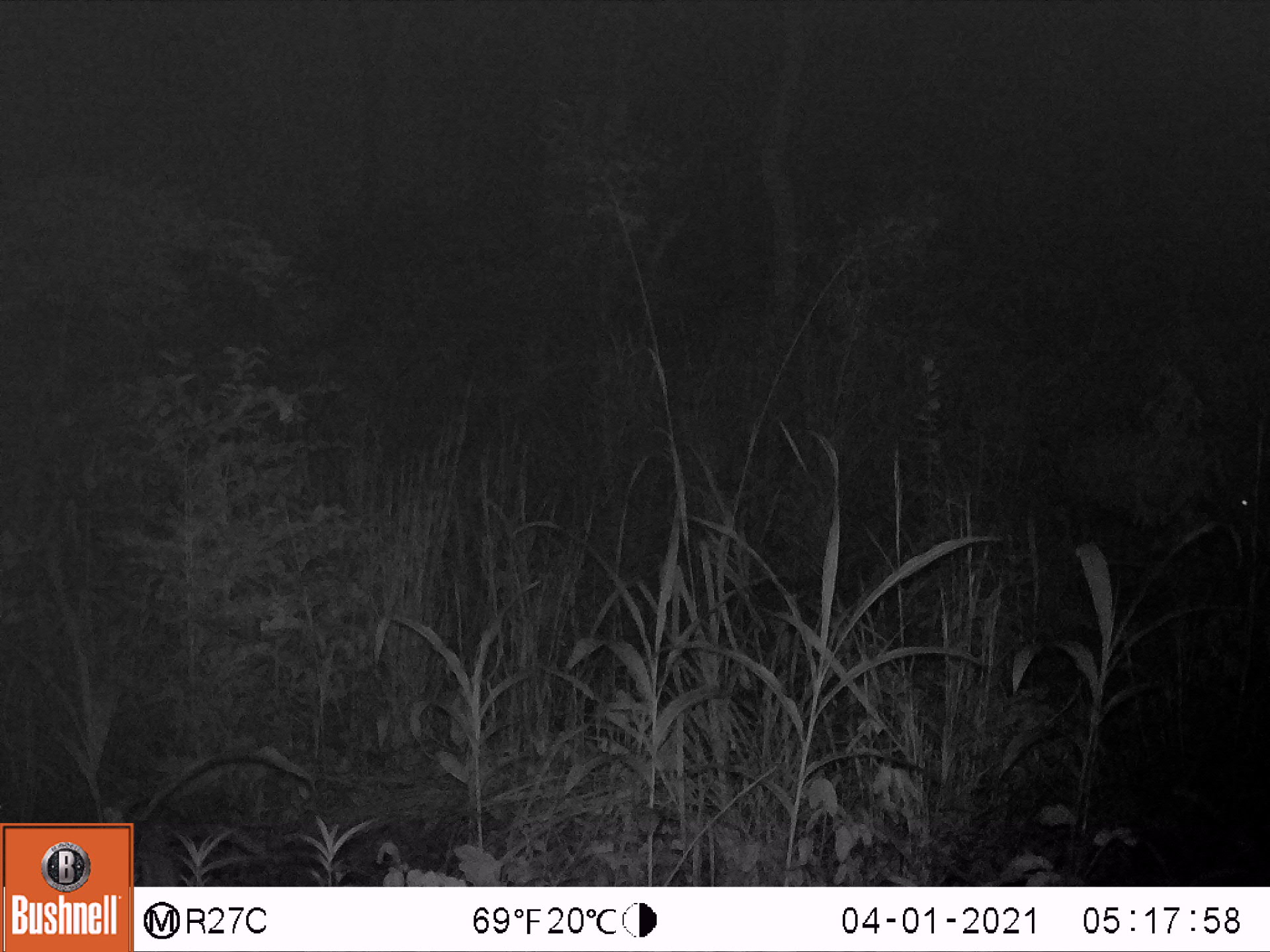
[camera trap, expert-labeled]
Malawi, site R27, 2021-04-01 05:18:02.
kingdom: Animalia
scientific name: Animalia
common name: other animal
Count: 1.